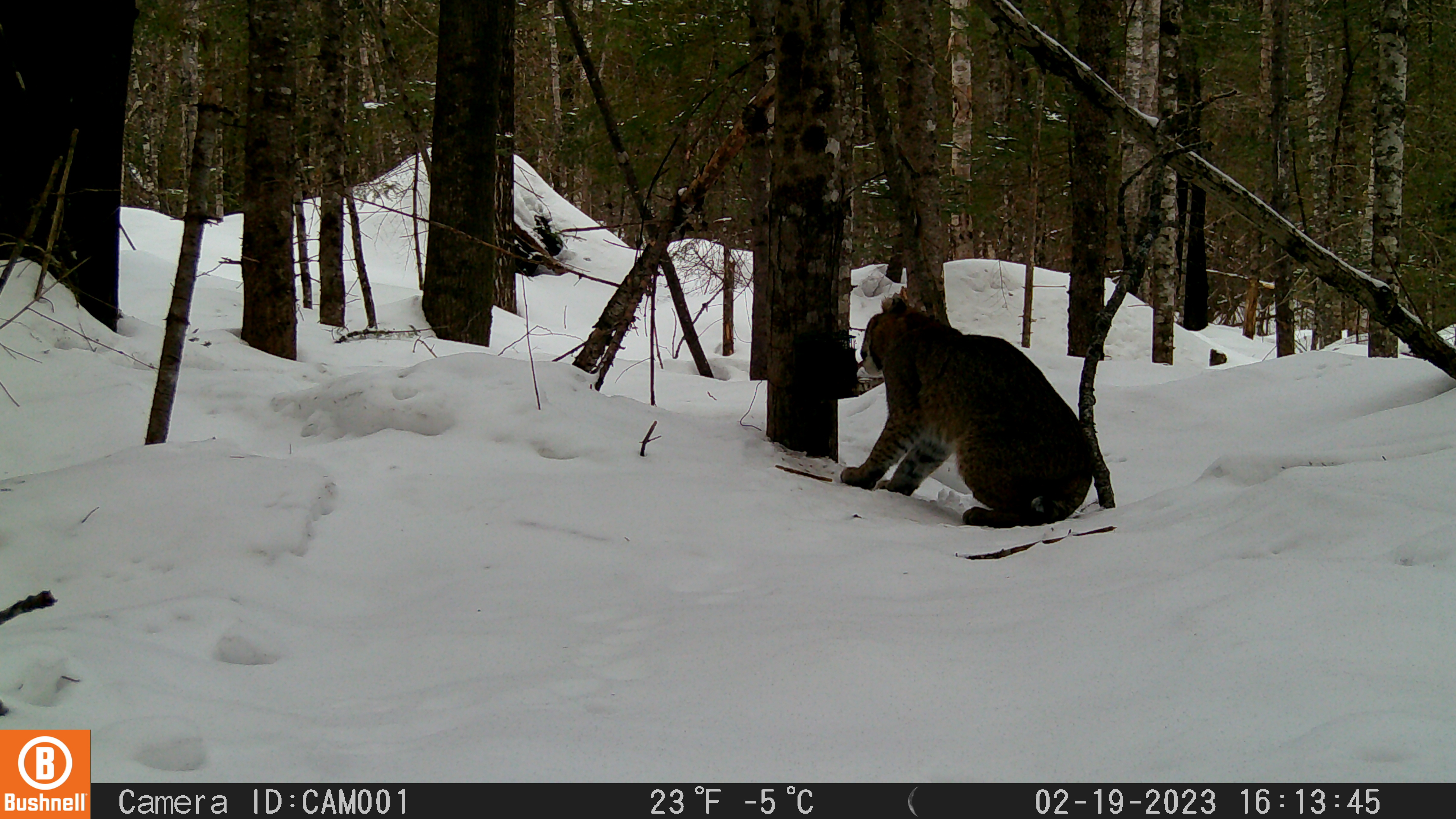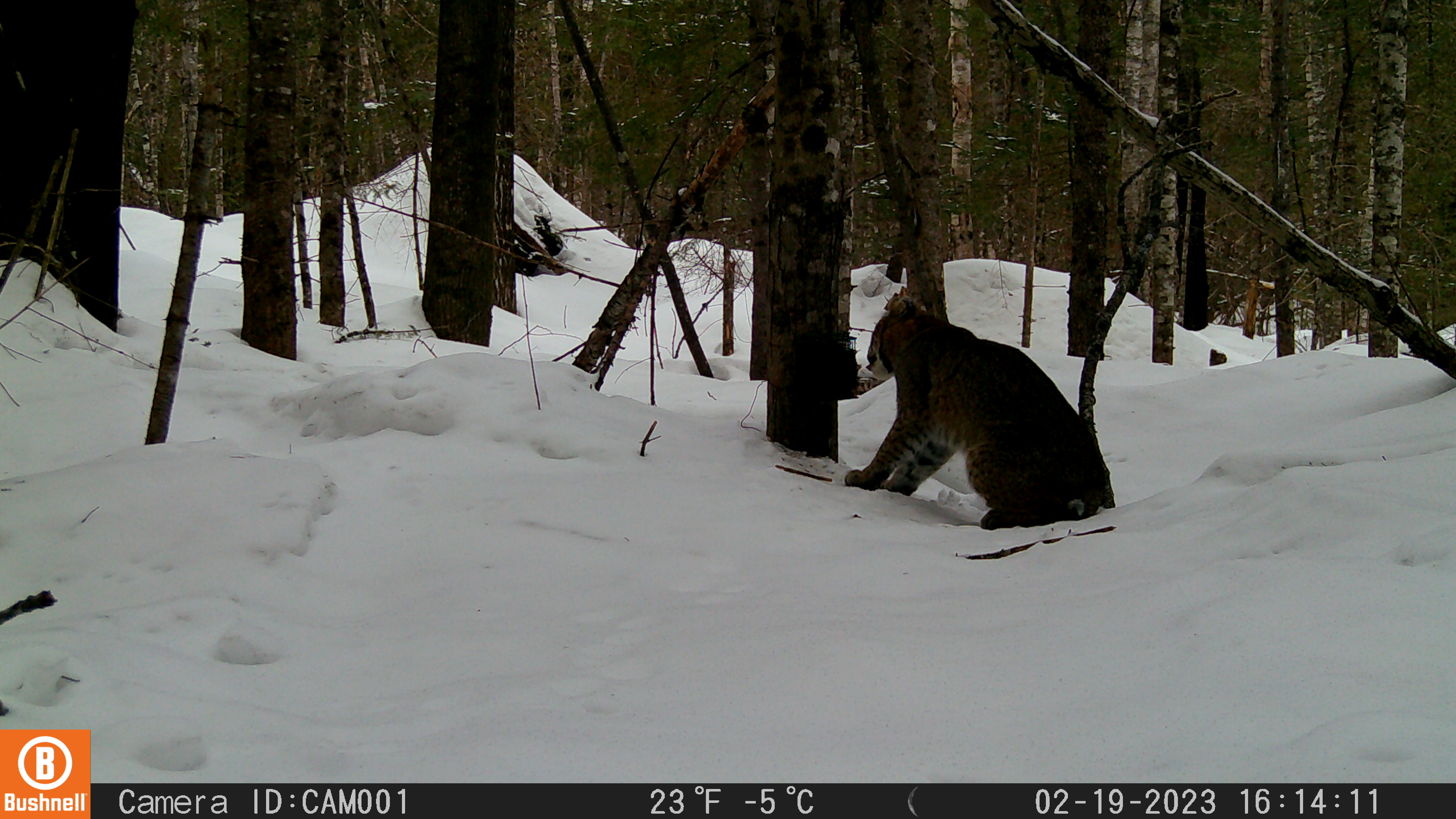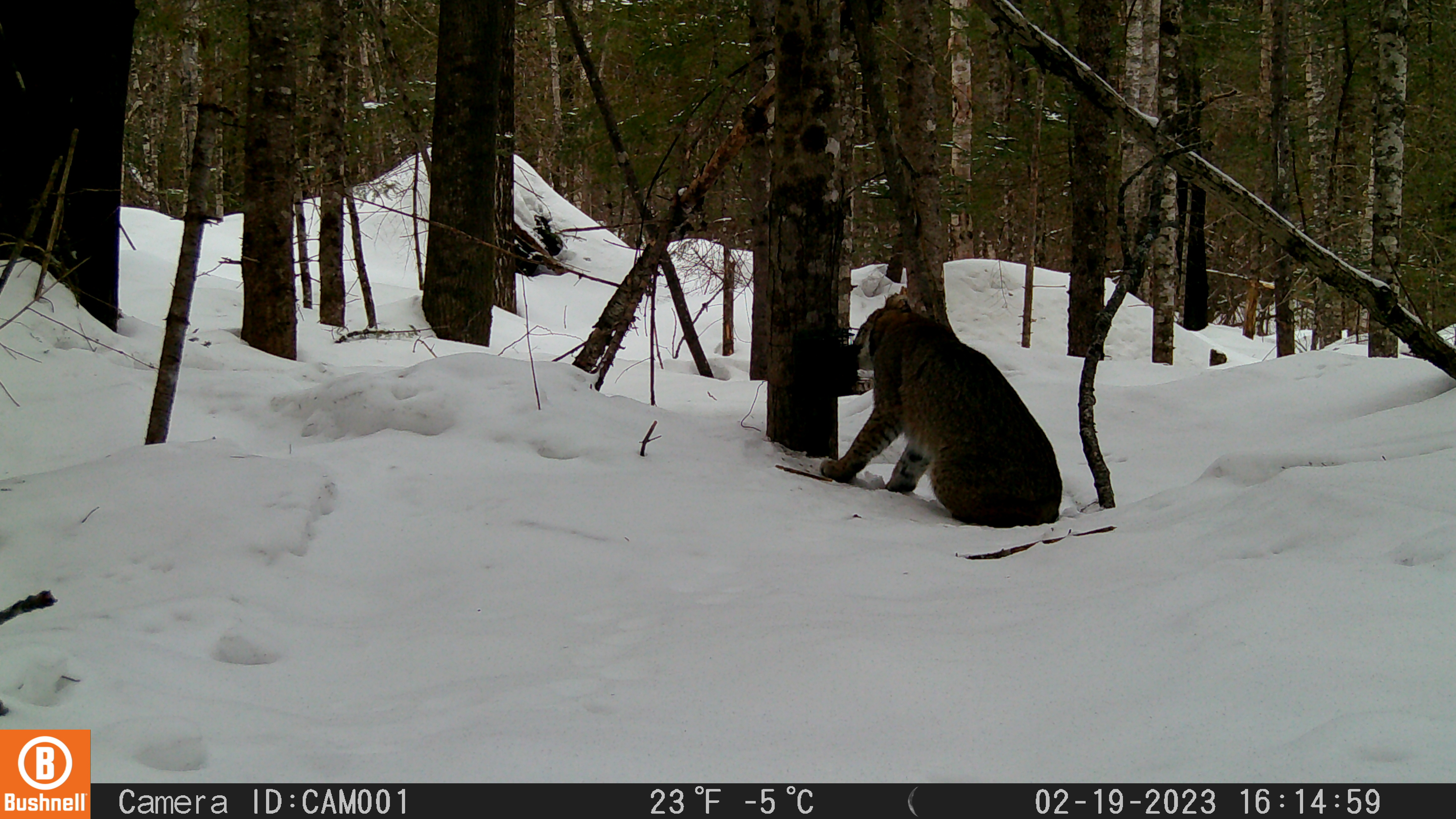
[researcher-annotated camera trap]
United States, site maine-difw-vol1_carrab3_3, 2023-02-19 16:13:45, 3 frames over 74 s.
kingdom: Animalia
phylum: Chordata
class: Mammalia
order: Carnivora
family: Felidae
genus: Lynx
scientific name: Lynx rufus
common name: bobcat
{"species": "bobcat (Lynx rufus)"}